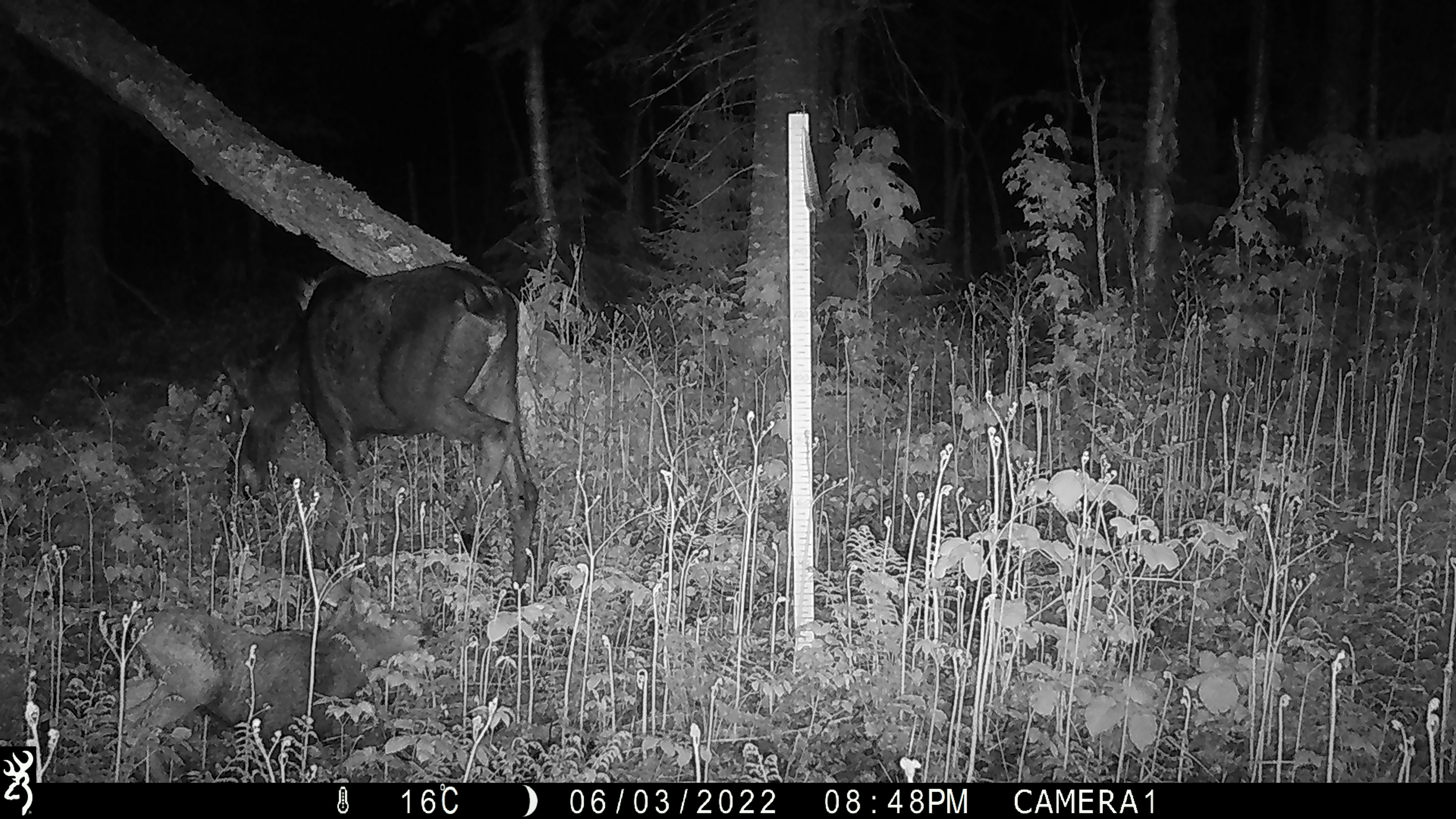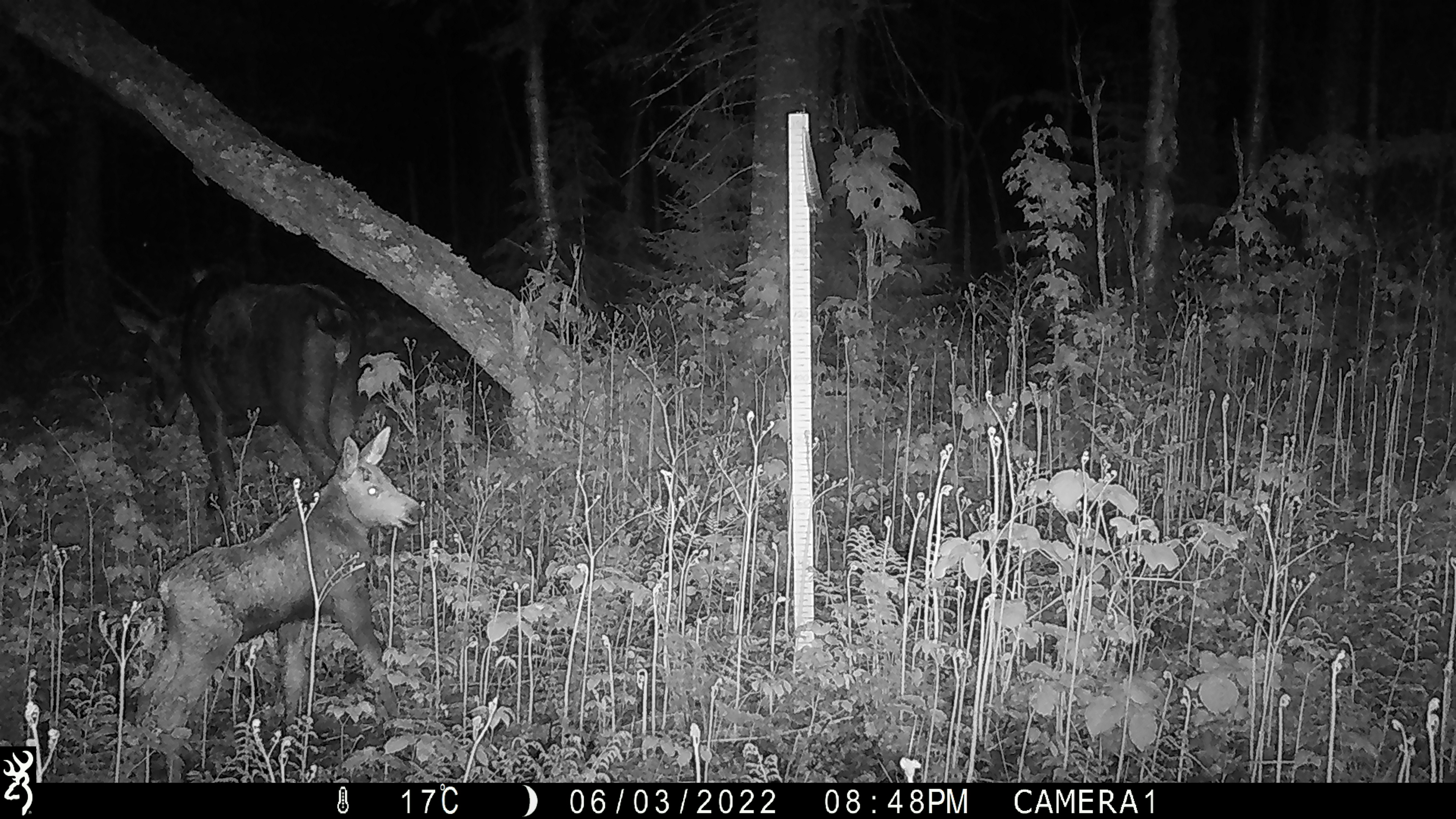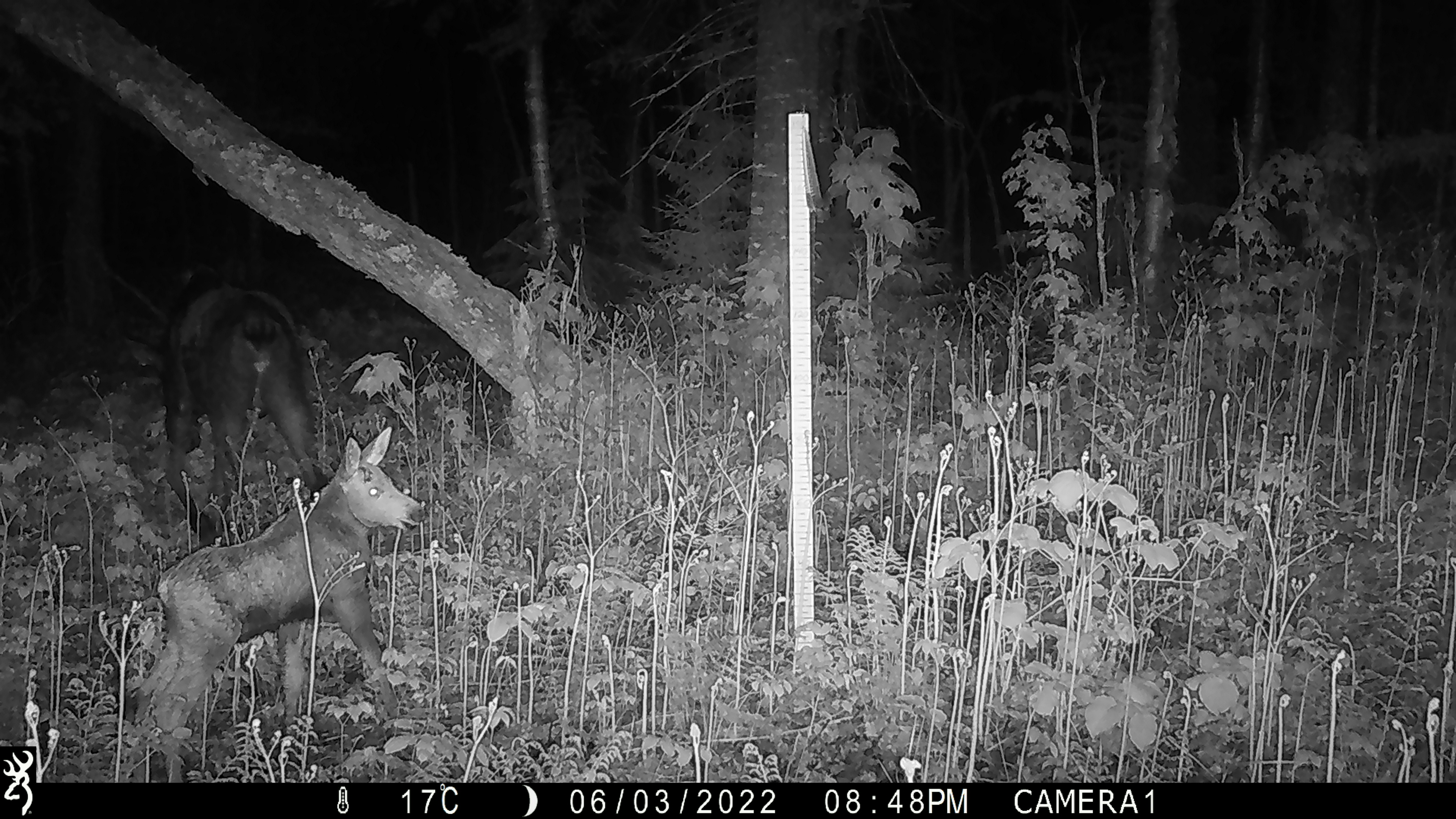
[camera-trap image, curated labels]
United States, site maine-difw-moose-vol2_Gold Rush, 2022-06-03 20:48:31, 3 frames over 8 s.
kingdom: Animalia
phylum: Chordata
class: Mammalia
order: Artiodactyla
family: Cervidae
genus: Alces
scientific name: Alces alces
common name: moose